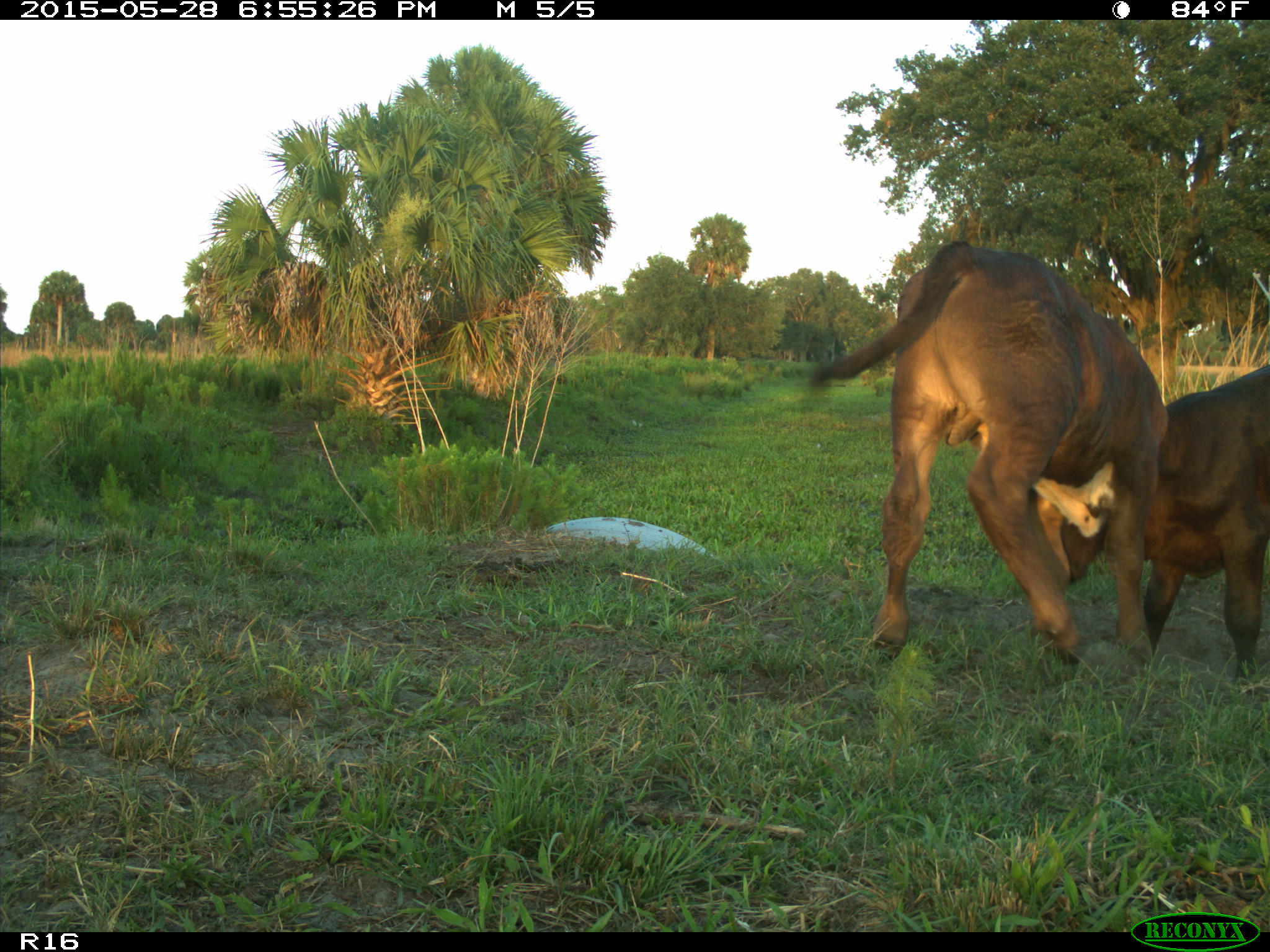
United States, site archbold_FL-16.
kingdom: Animalia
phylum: Chordata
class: Mammalia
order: Artiodactyla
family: Bovidae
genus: Bos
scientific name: Bos taurus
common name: domestic cow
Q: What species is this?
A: Bos taurus (domestic cow).